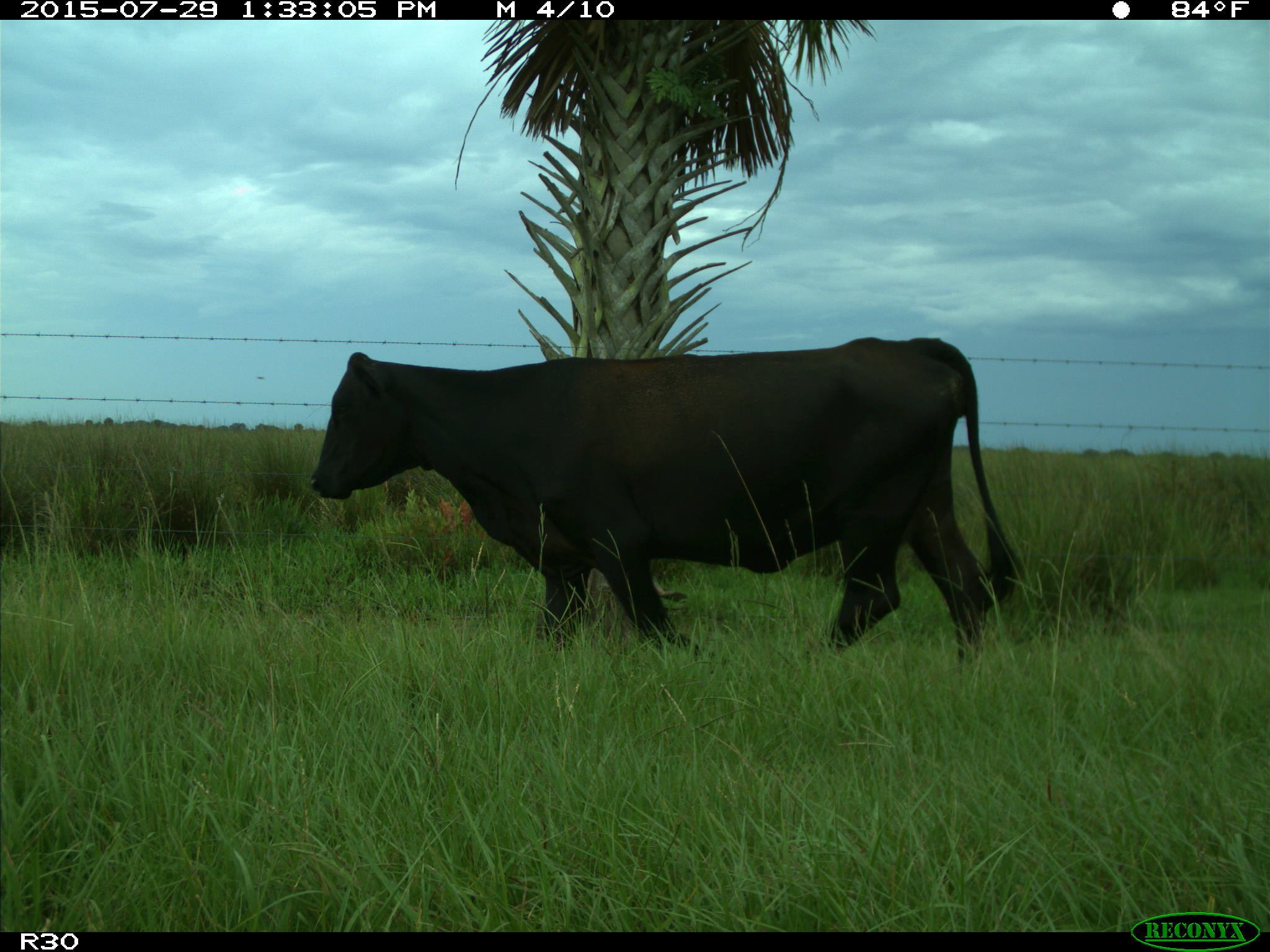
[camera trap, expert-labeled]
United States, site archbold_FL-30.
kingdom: Animalia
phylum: Chordata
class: Mammalia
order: Artiodactyla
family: Bovidae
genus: Bos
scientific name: Bos taurus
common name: domestic cow